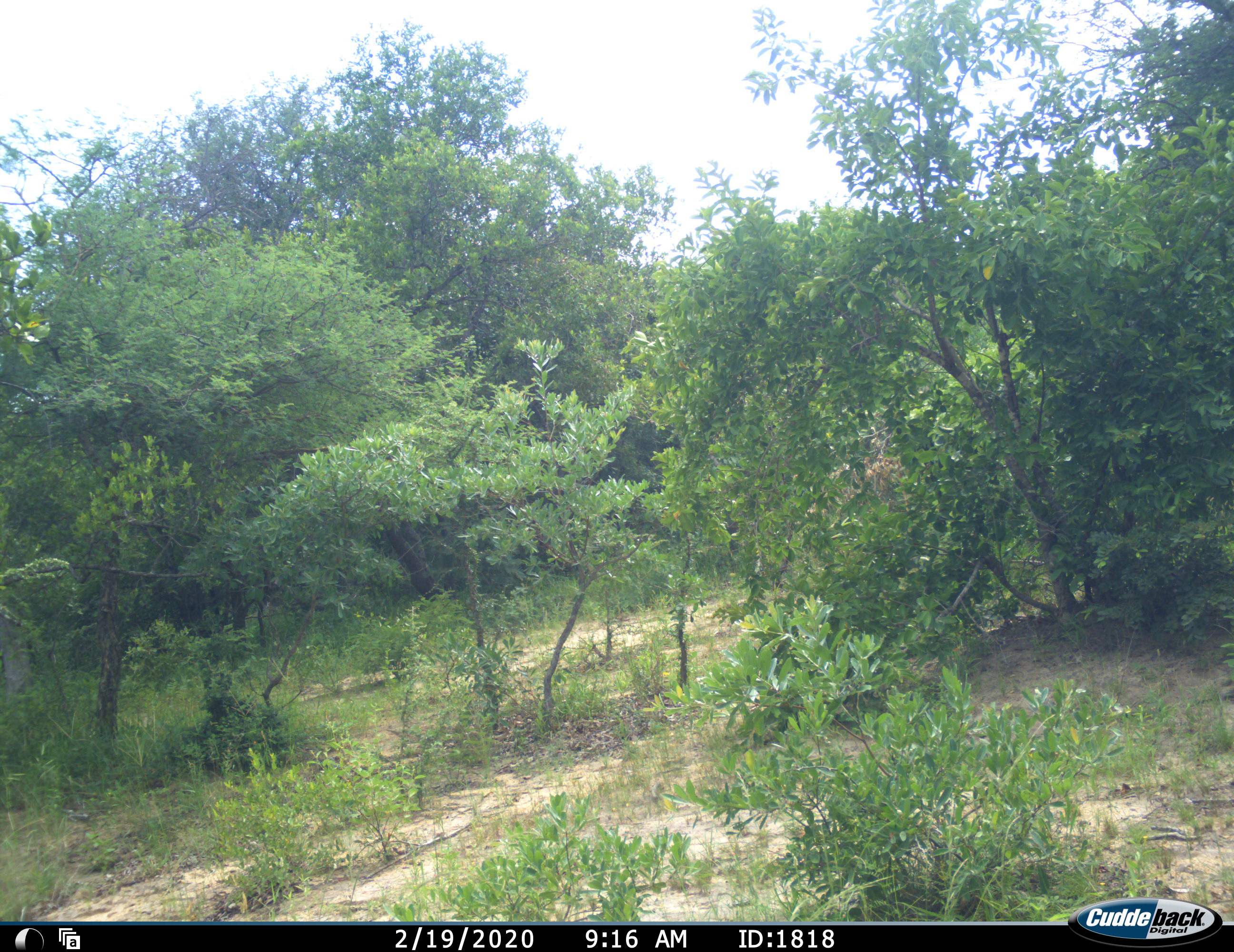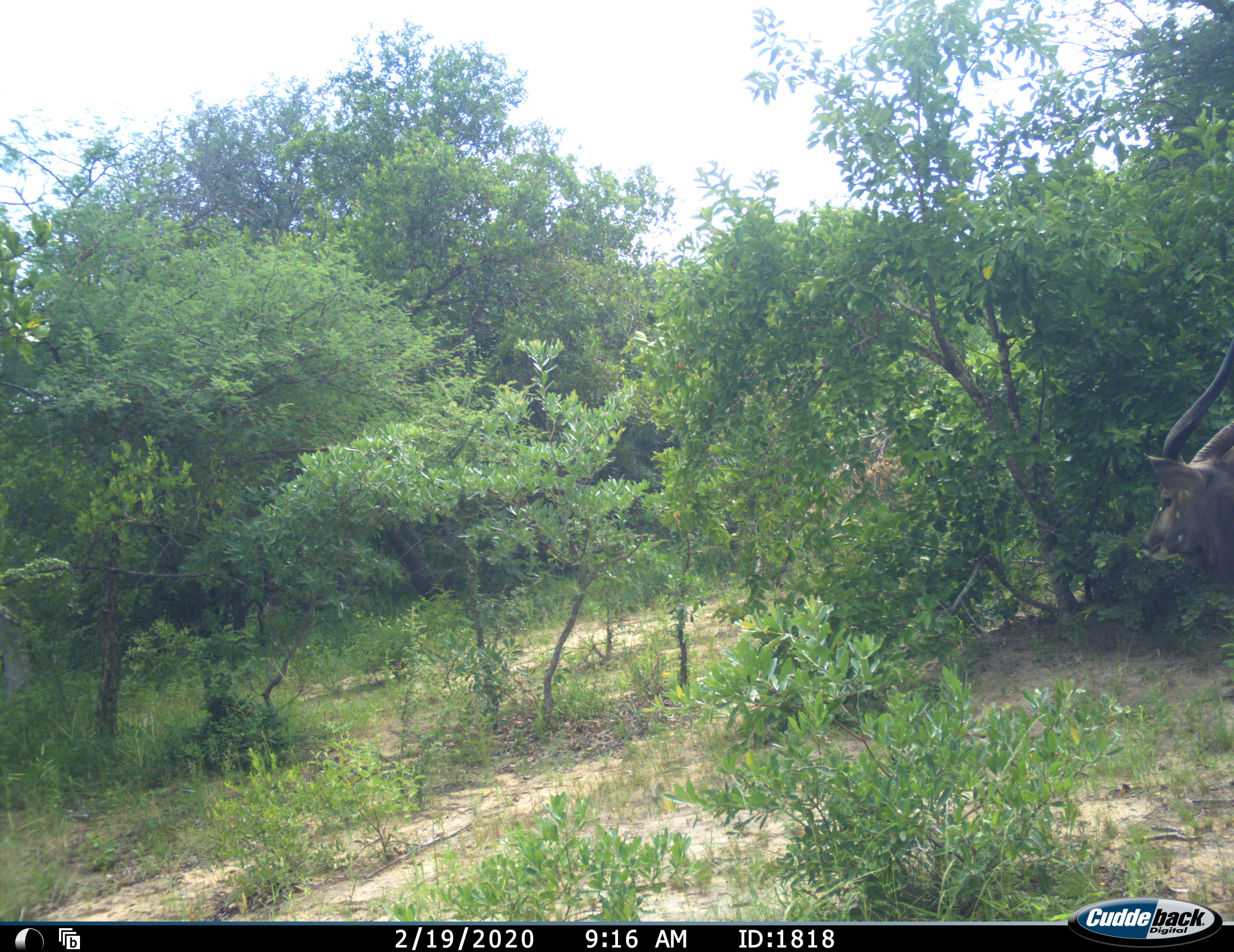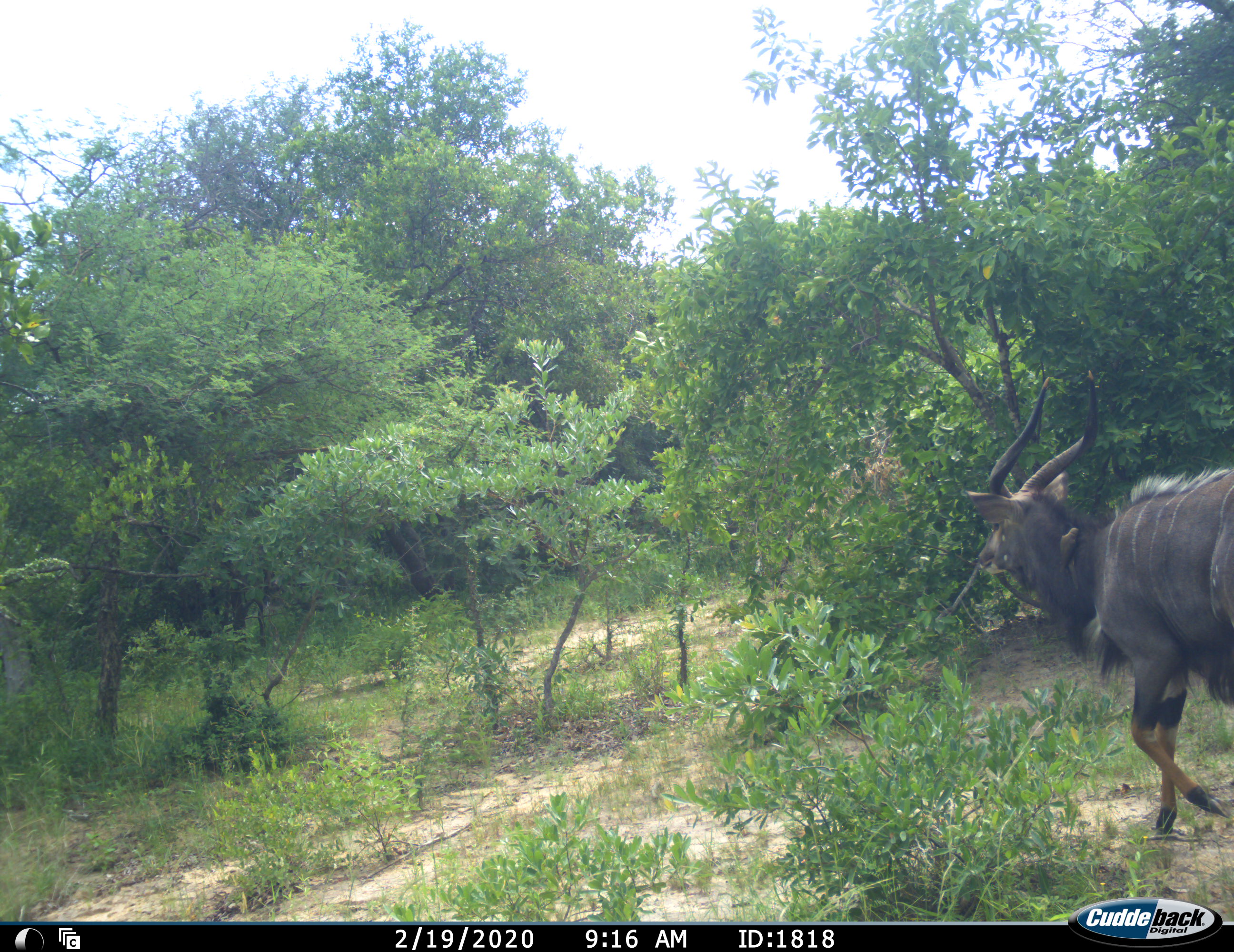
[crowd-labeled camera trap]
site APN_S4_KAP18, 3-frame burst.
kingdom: Animalia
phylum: Chordata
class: Mammalia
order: Artiodactyla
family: Bovidae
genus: Tragelaphus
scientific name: Tragelaphus angasii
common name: nyala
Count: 1.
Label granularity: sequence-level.